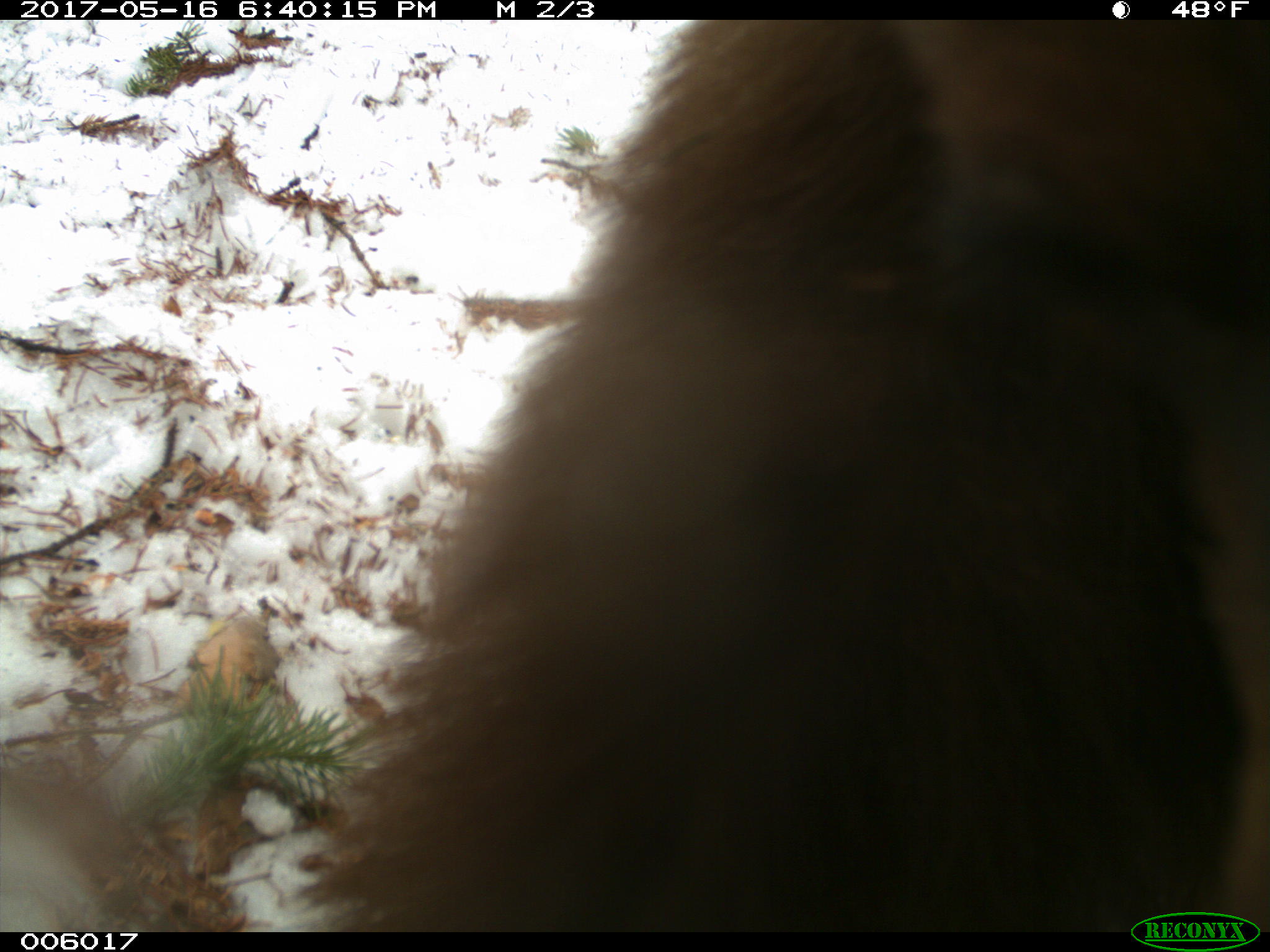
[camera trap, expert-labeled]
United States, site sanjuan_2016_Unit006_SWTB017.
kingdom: Animalia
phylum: Chordata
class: Mammalia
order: Carnivora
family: Ursidae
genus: Ursus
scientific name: Ursus americanus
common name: american black bear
Ursus americanus (american black bear).